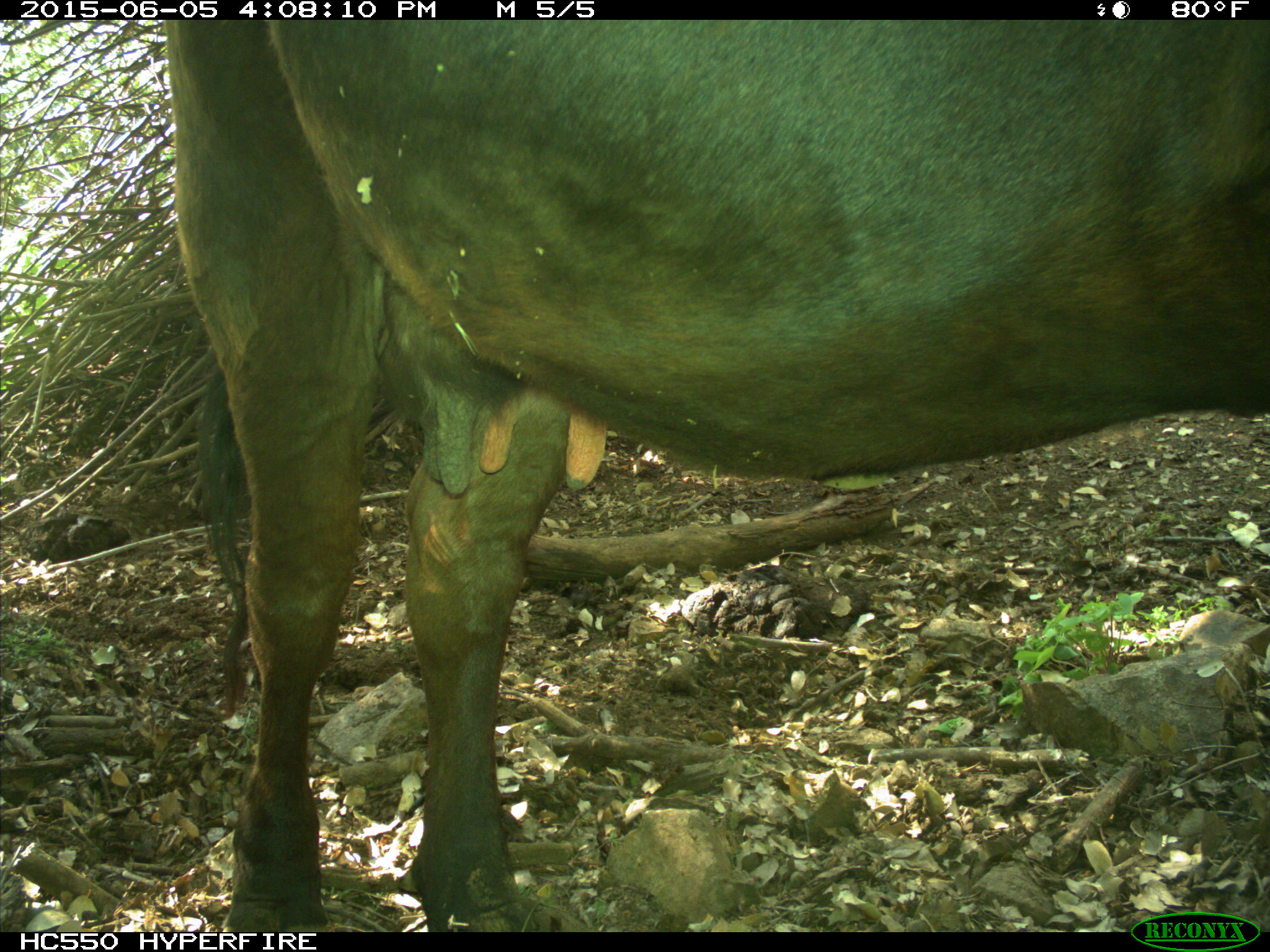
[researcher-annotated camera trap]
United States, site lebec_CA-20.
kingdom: Animalia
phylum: Chordata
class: Mammalia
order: Artiodactyla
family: Bovidae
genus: Bos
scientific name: Bos taurus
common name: domestic cow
Bos taurus (domestic cow).